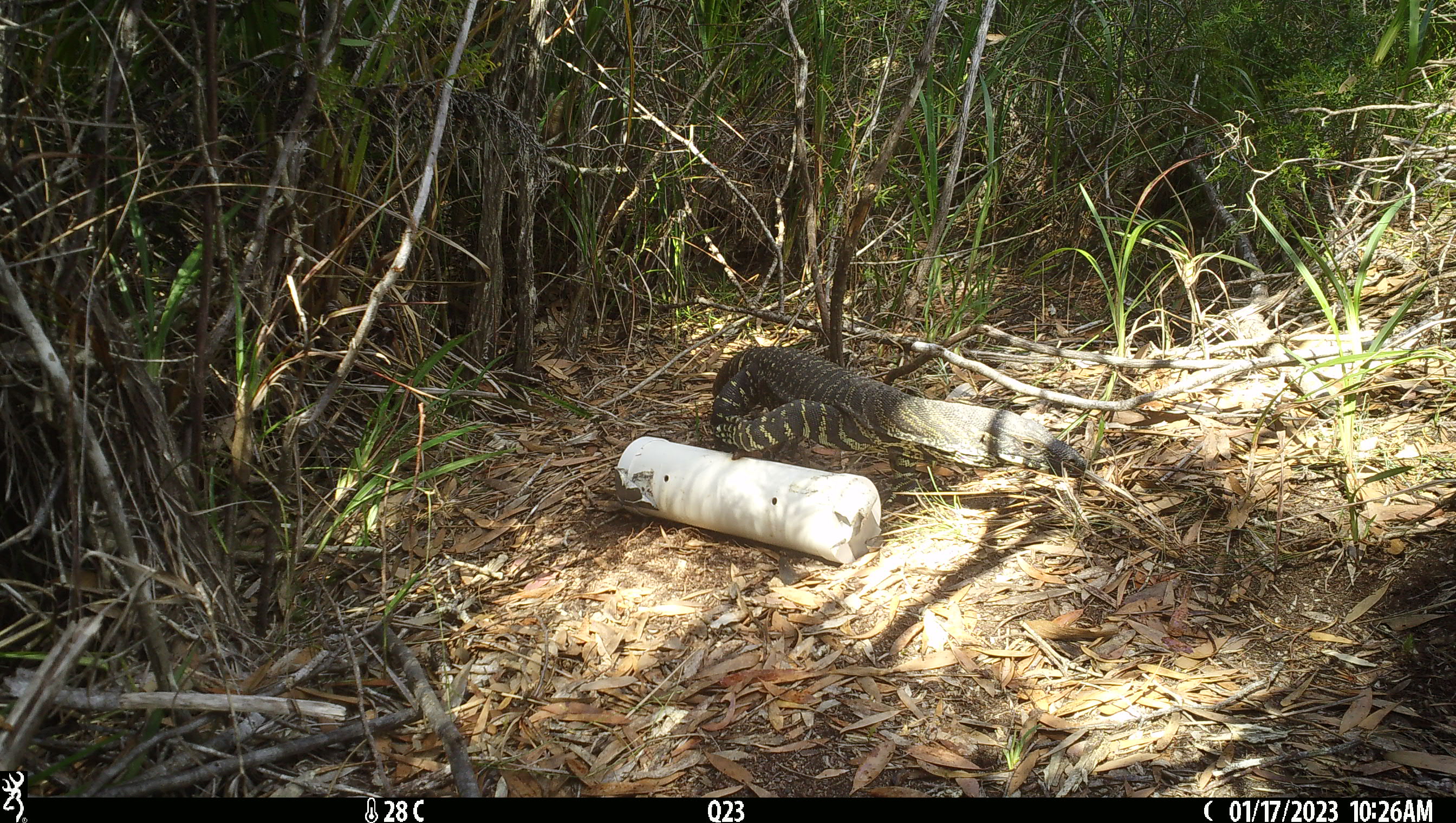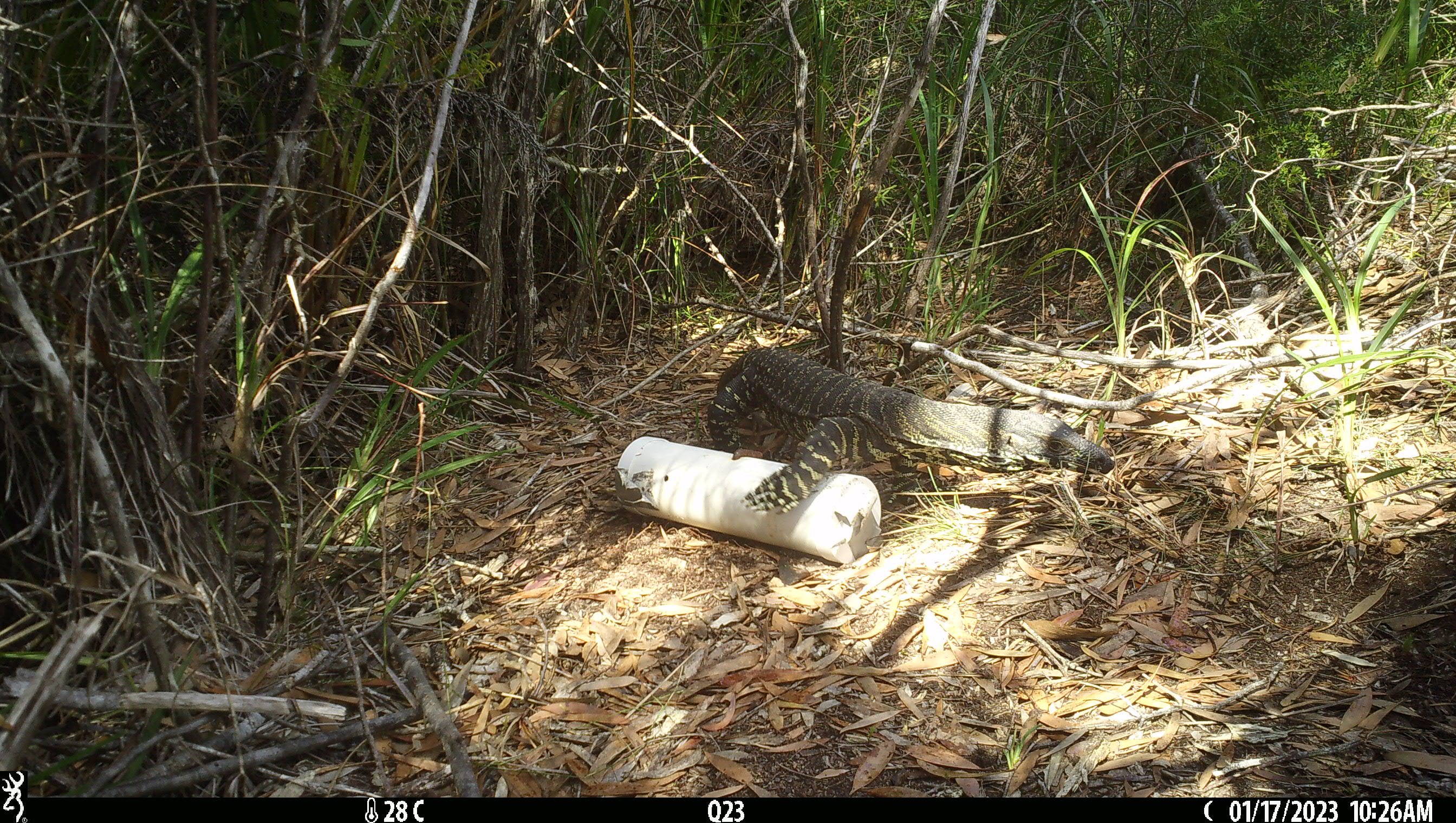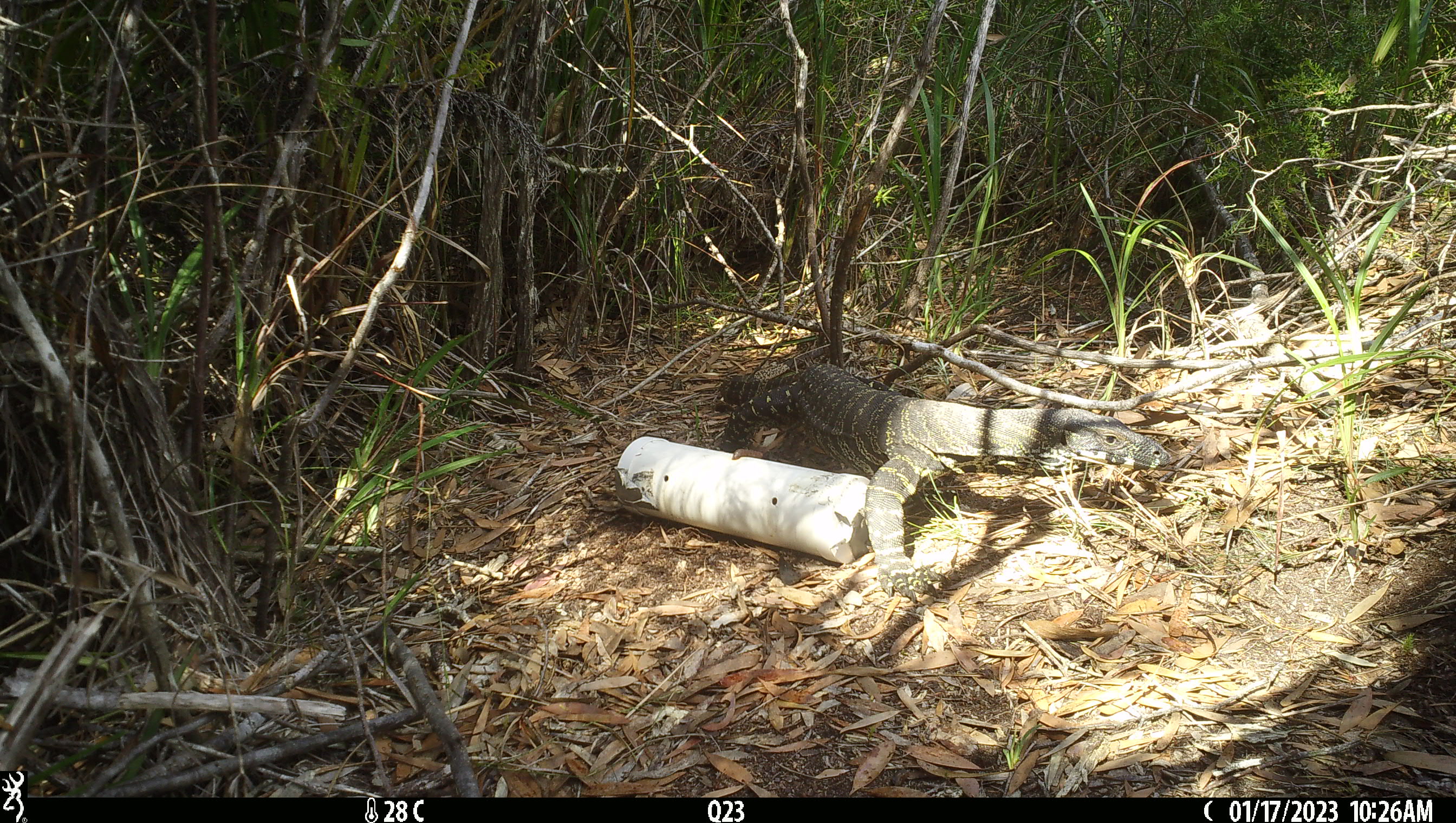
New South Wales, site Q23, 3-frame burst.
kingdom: Animalia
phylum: Chordata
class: Reptilia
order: Squamata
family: Varanidae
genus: Varanus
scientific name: Varanus varius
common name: lace monitor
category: goanna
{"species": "goanna (lace monitor) (Varanus varius)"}